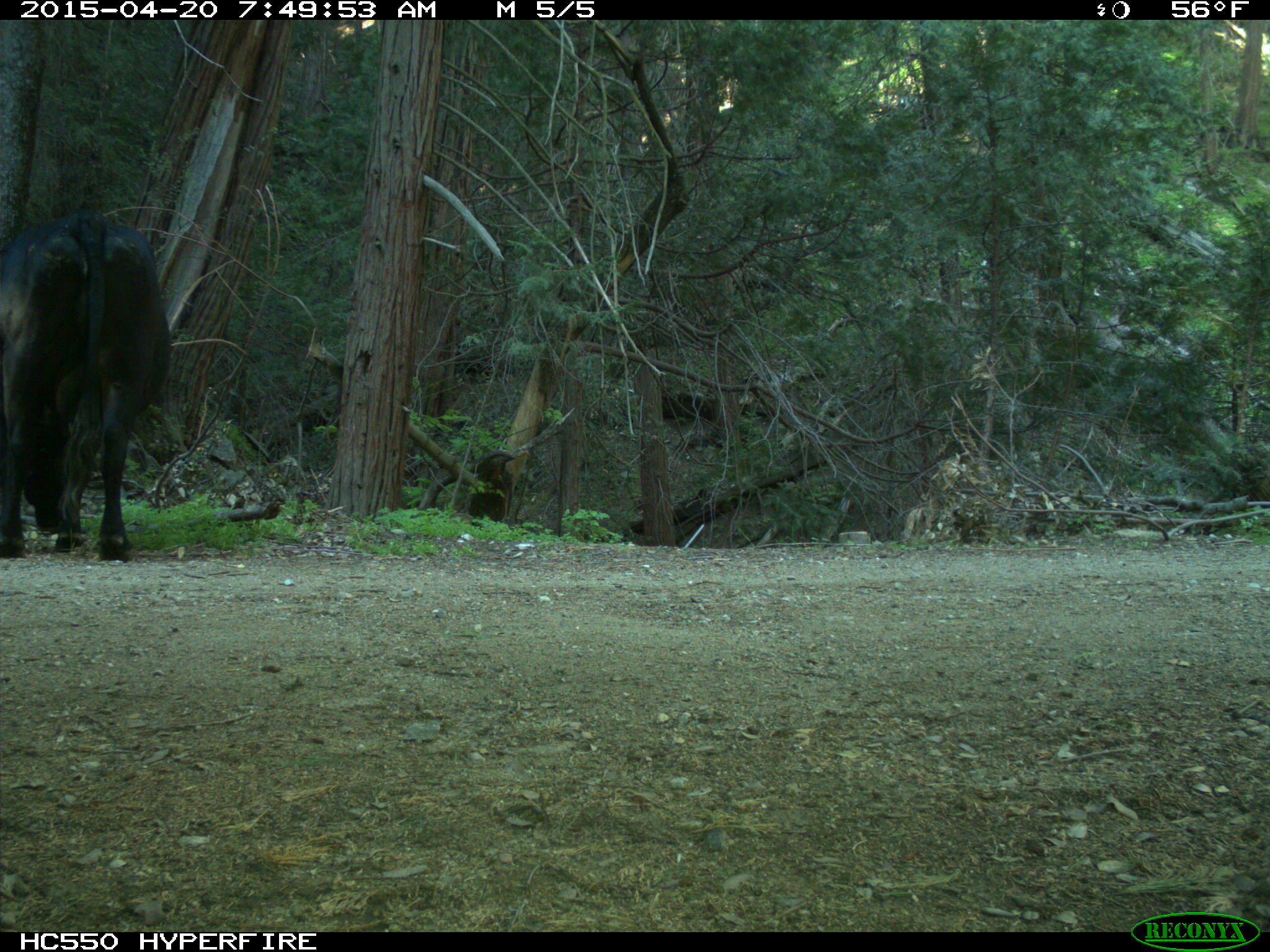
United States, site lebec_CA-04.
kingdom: Animalia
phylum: Chordata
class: Mammalia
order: Artiodactyla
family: Bovidae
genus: Bos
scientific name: Bos taurus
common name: domestic cow